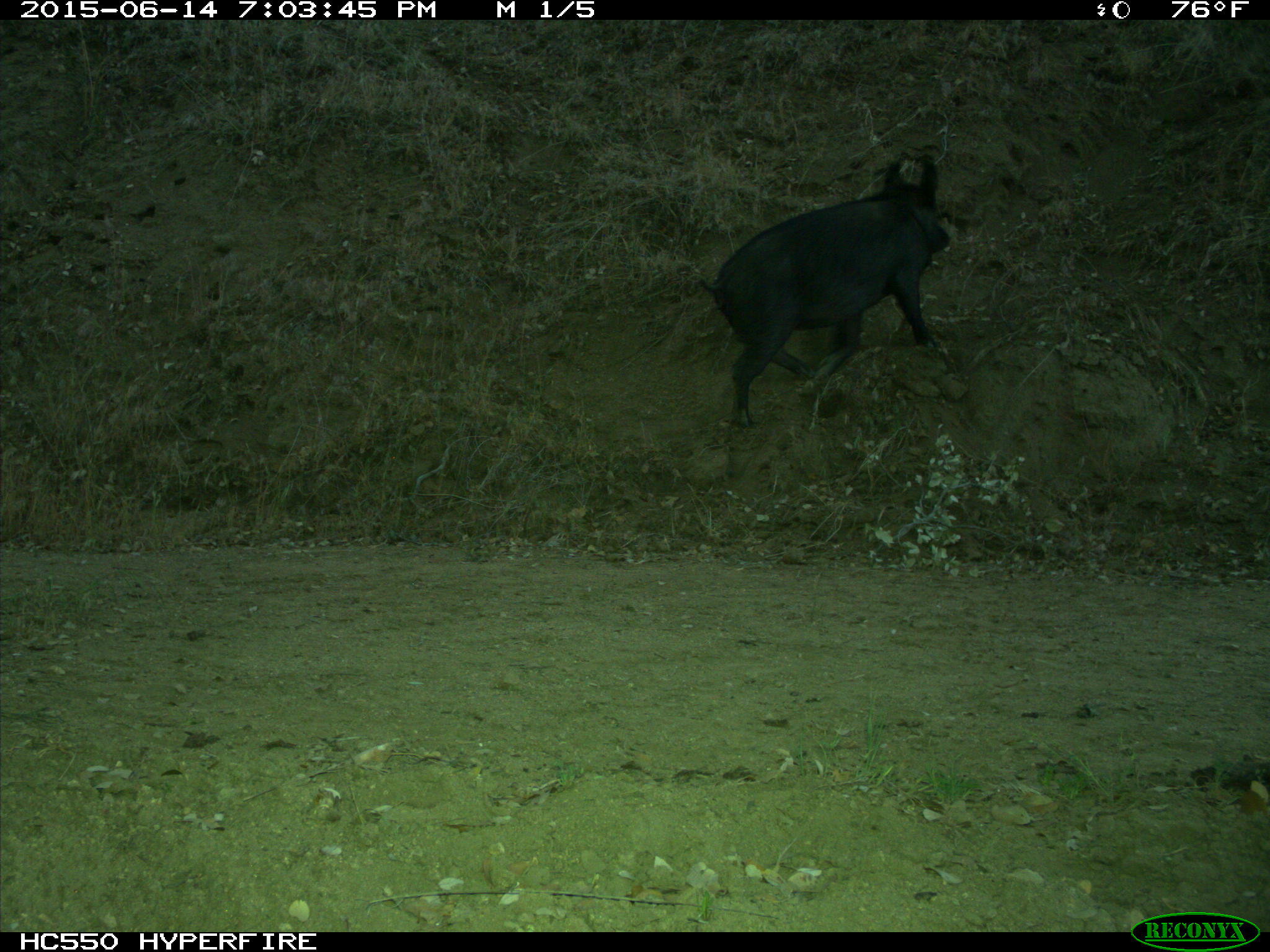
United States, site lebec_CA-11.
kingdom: Animalia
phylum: Chordata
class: Mammalia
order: Artiodactyla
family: Suidae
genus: Sus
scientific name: Sus scrofa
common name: wild boar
Sus scrofa (wild boar).